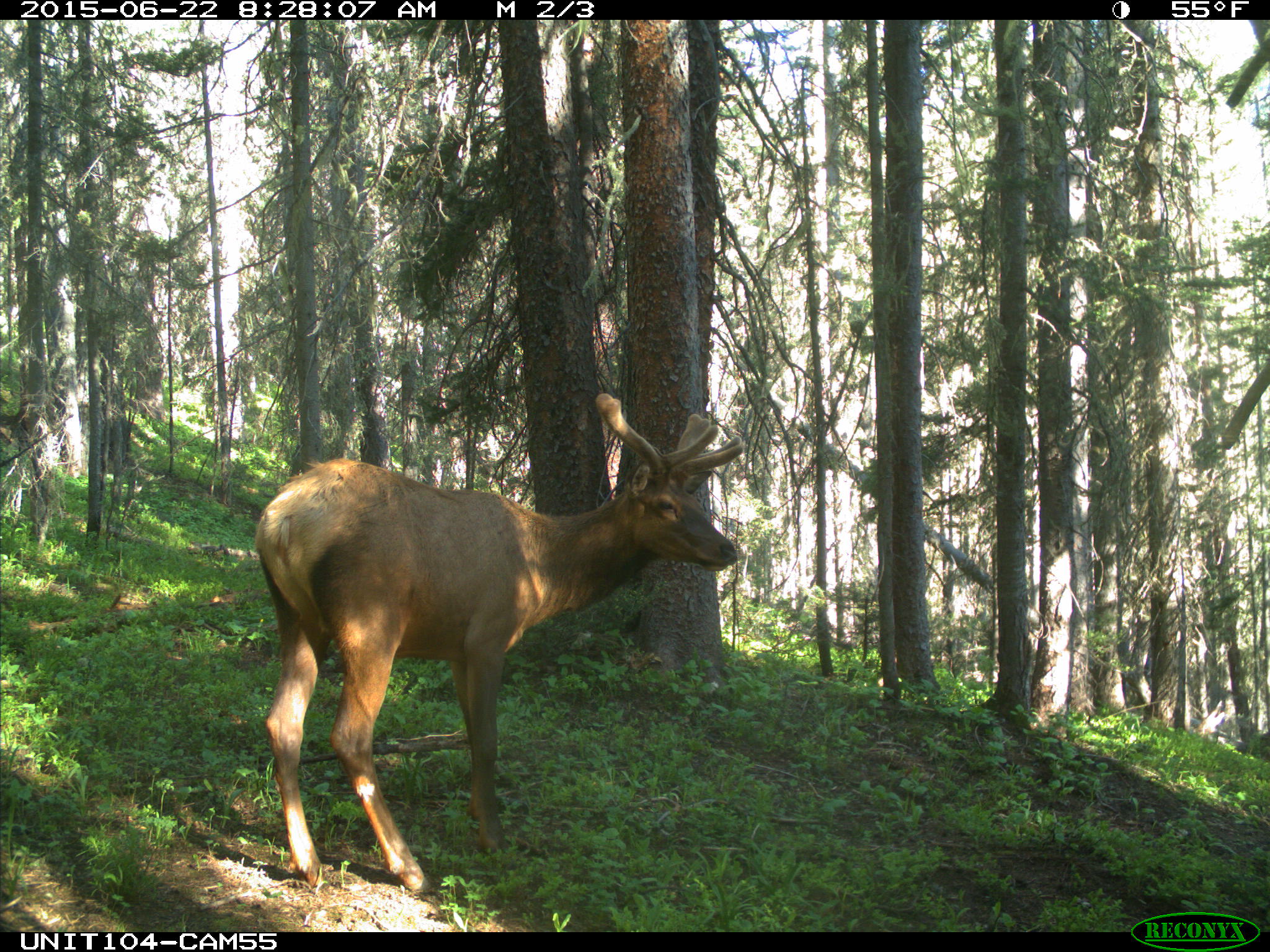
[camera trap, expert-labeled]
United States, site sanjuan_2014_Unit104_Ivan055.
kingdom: Animalia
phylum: Chordata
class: Mammalia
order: Artiodactyla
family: Cervidae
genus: Cervus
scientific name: Cervus elaphus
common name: red deer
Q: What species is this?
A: Cervus elaphus (red deer).